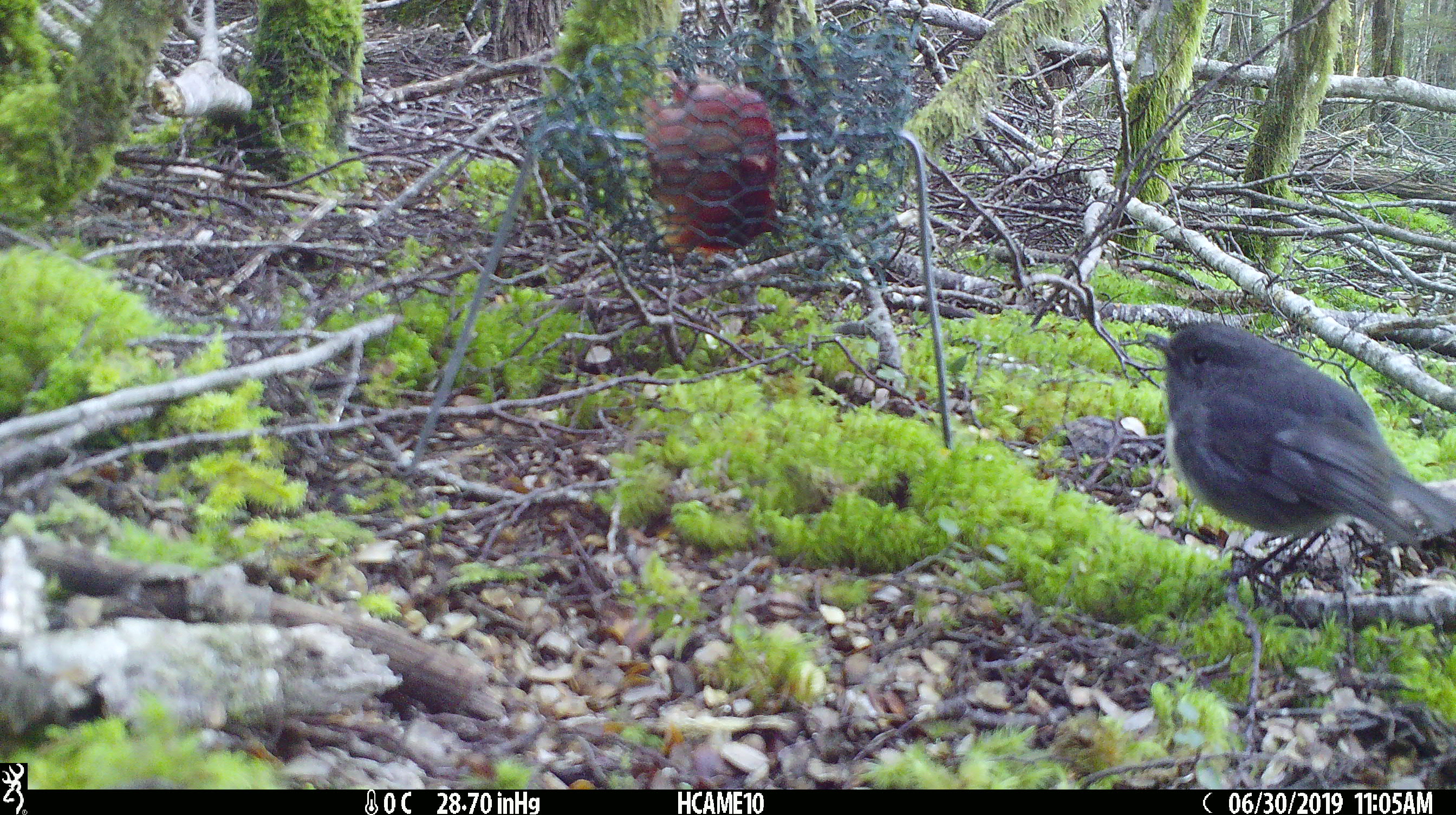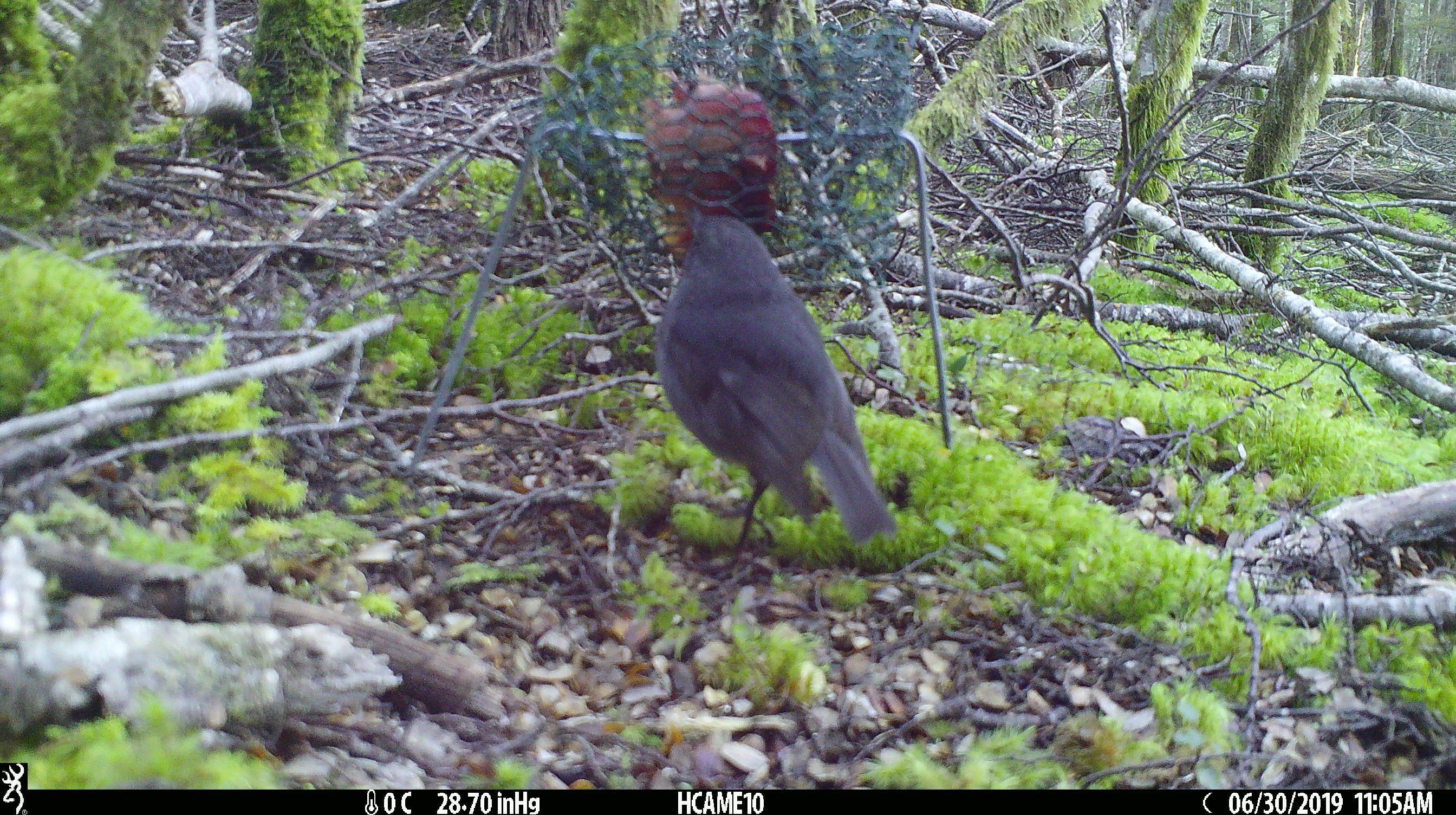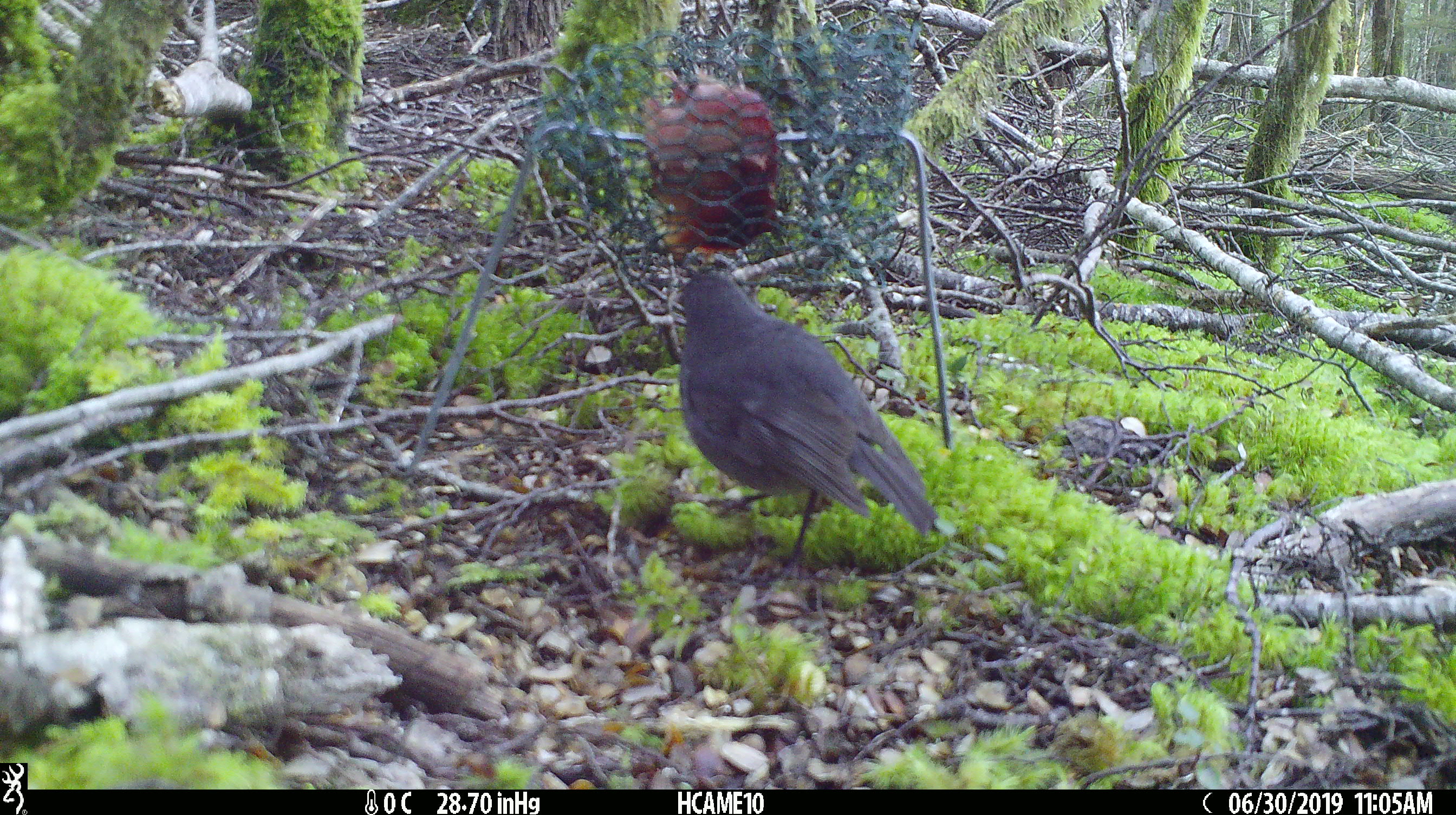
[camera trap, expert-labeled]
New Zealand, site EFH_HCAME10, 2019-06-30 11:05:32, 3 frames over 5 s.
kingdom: Animalia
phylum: Chordata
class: Aves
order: Passeriformes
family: Petroicidae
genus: Petroica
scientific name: Petroica australis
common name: new zealand robin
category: robin